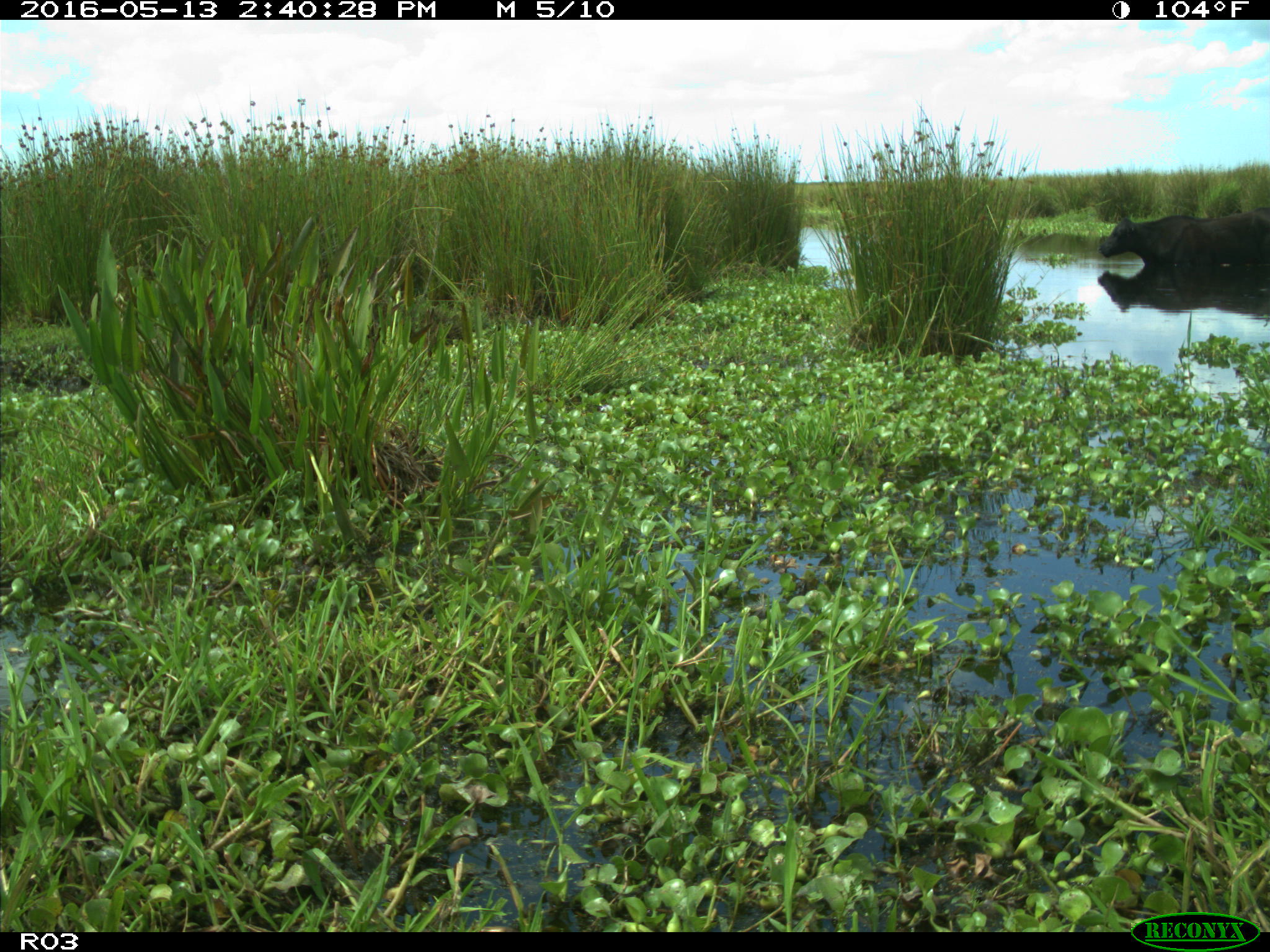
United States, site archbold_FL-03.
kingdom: Animalia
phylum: Chordata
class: Mammalia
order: Artiodactyla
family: Bovidae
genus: Bos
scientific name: Bos taurus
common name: domestic cow